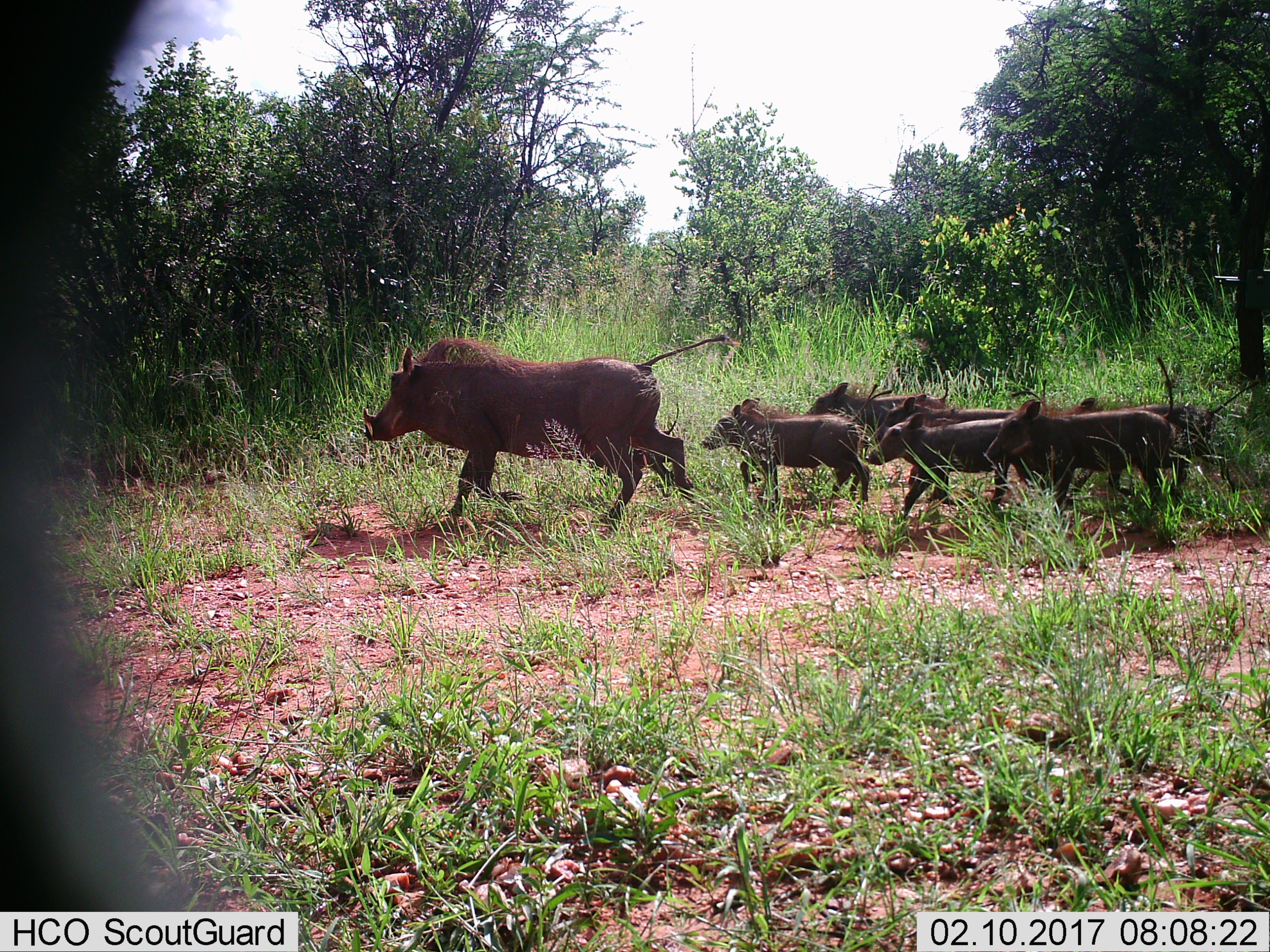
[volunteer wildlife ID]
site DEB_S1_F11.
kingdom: Animalia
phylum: Chordata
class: Mammalia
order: Artiodactyla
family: Suidae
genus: Phacochoerus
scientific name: Phacochoerus africanus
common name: warthog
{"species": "warthog (Phacochoerus africanus)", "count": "7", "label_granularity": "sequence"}